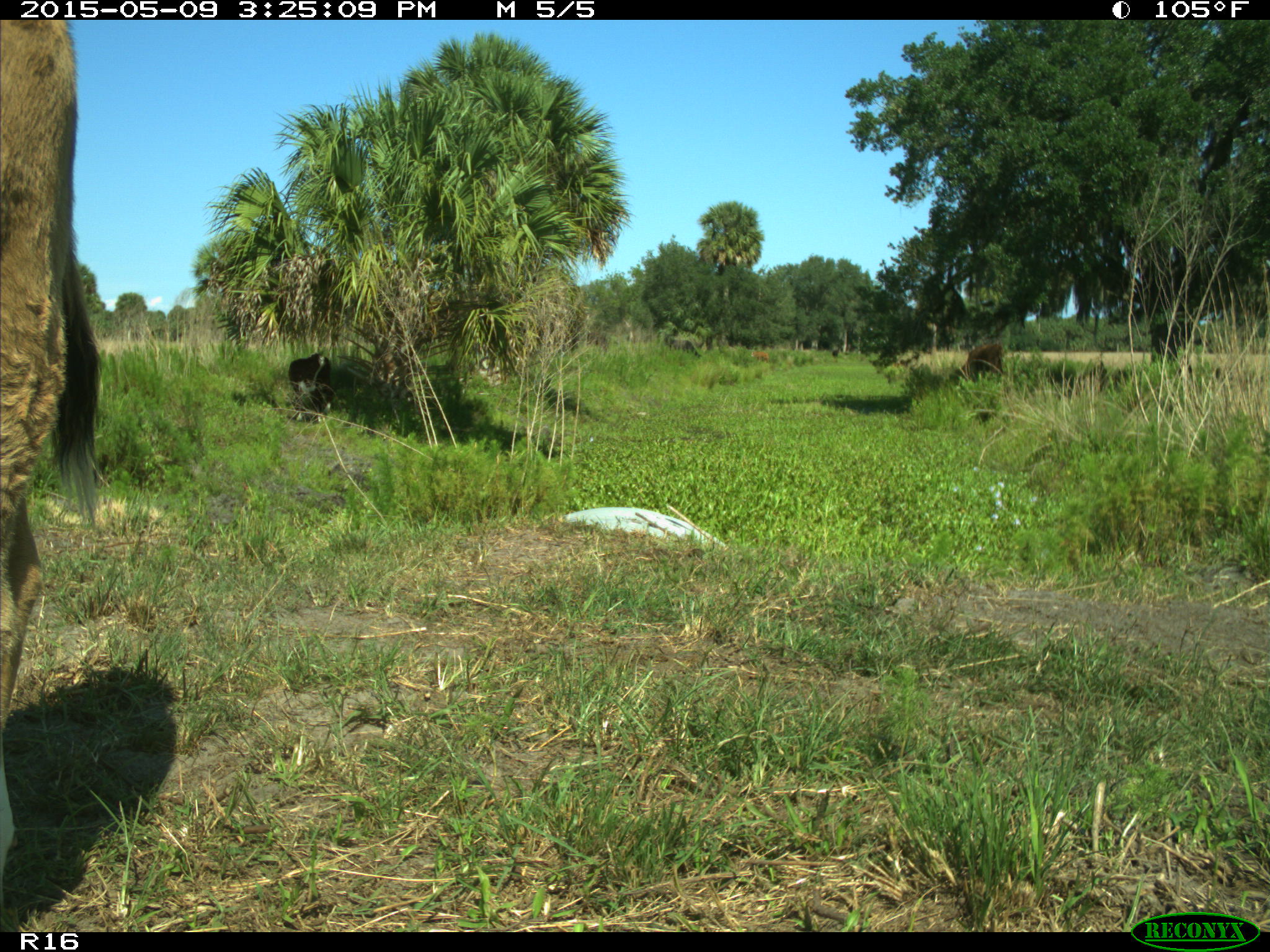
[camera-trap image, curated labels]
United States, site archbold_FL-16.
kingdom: Animalia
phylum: Chordata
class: Mammalia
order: Artiodactyla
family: Bovidae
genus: Bos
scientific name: Bos taurus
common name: domestic cow